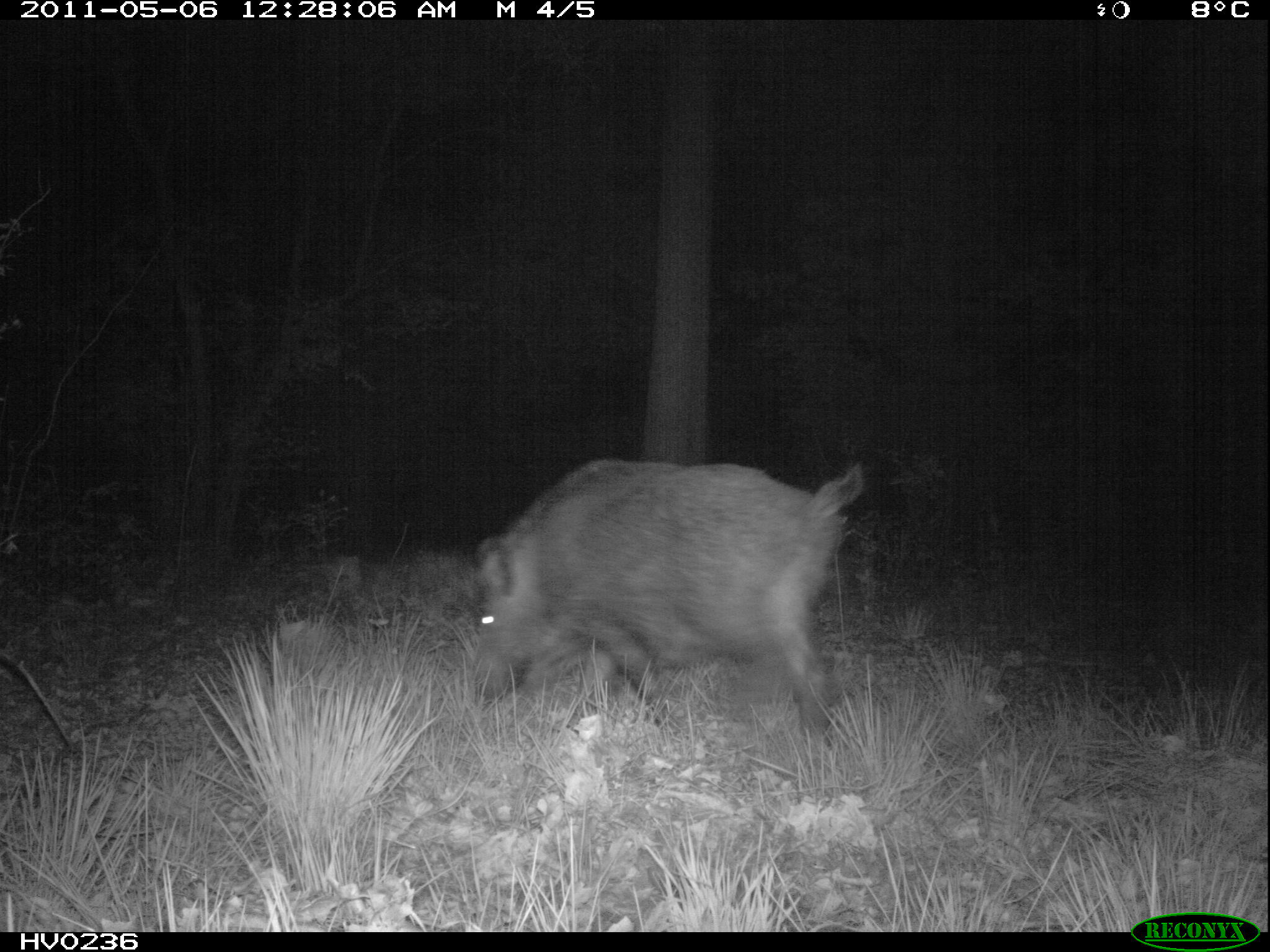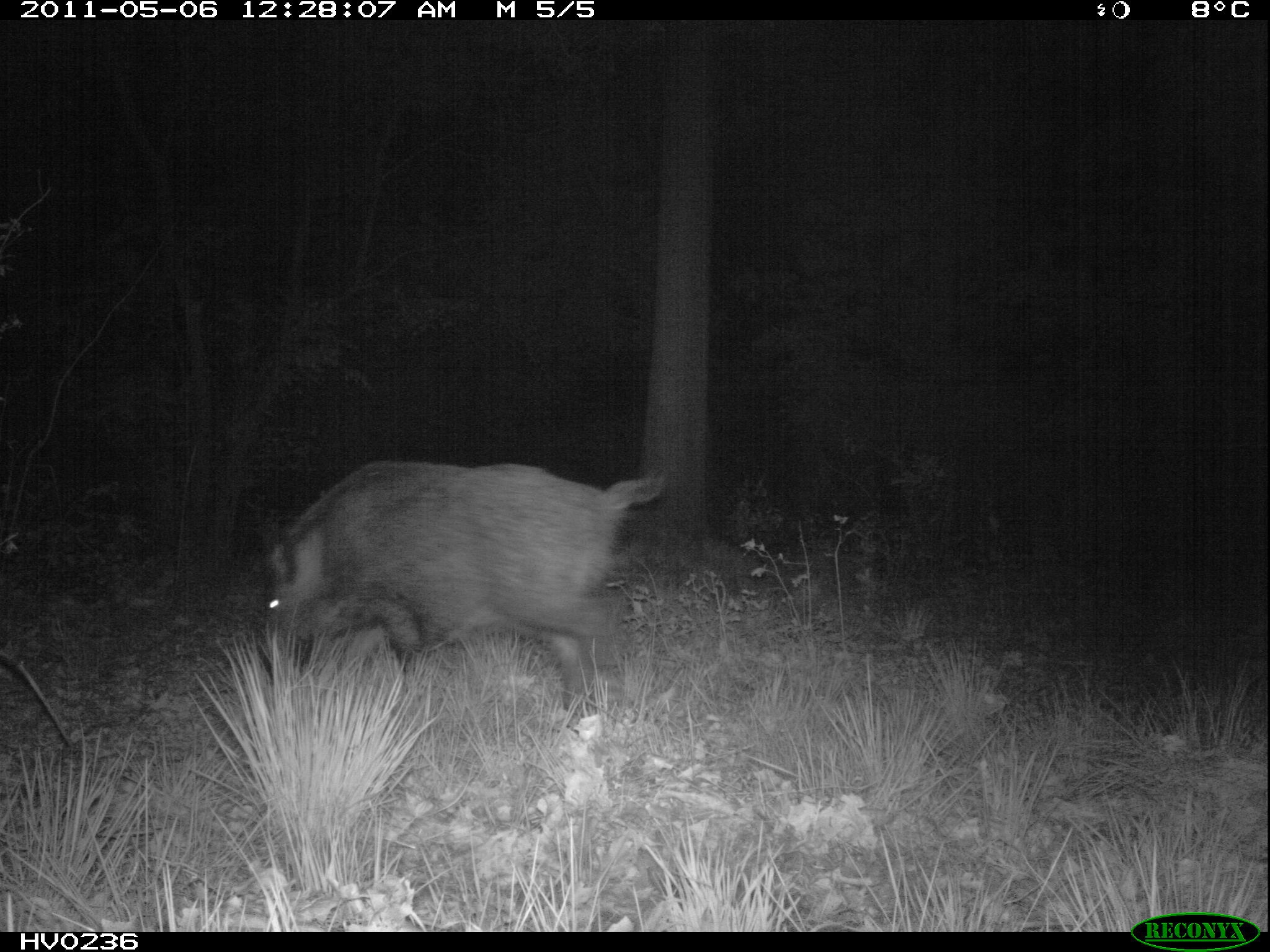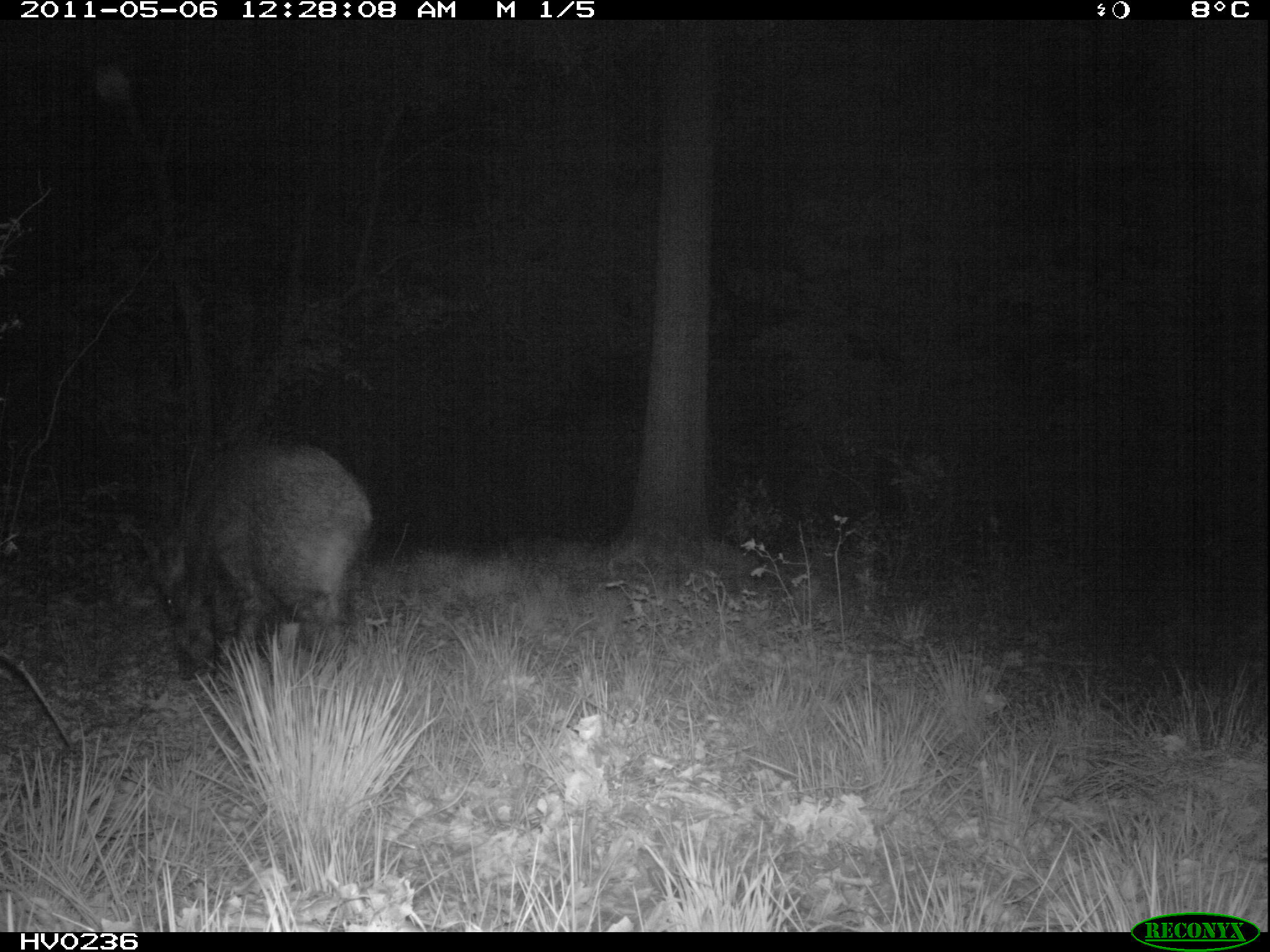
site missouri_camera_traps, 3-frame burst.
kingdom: Animalia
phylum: Chordata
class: Mammalia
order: Artiodactyla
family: Suidae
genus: Sus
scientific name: Sus scrofa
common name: wild boar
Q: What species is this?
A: Wild boar (Sus scrofa).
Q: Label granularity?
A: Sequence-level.